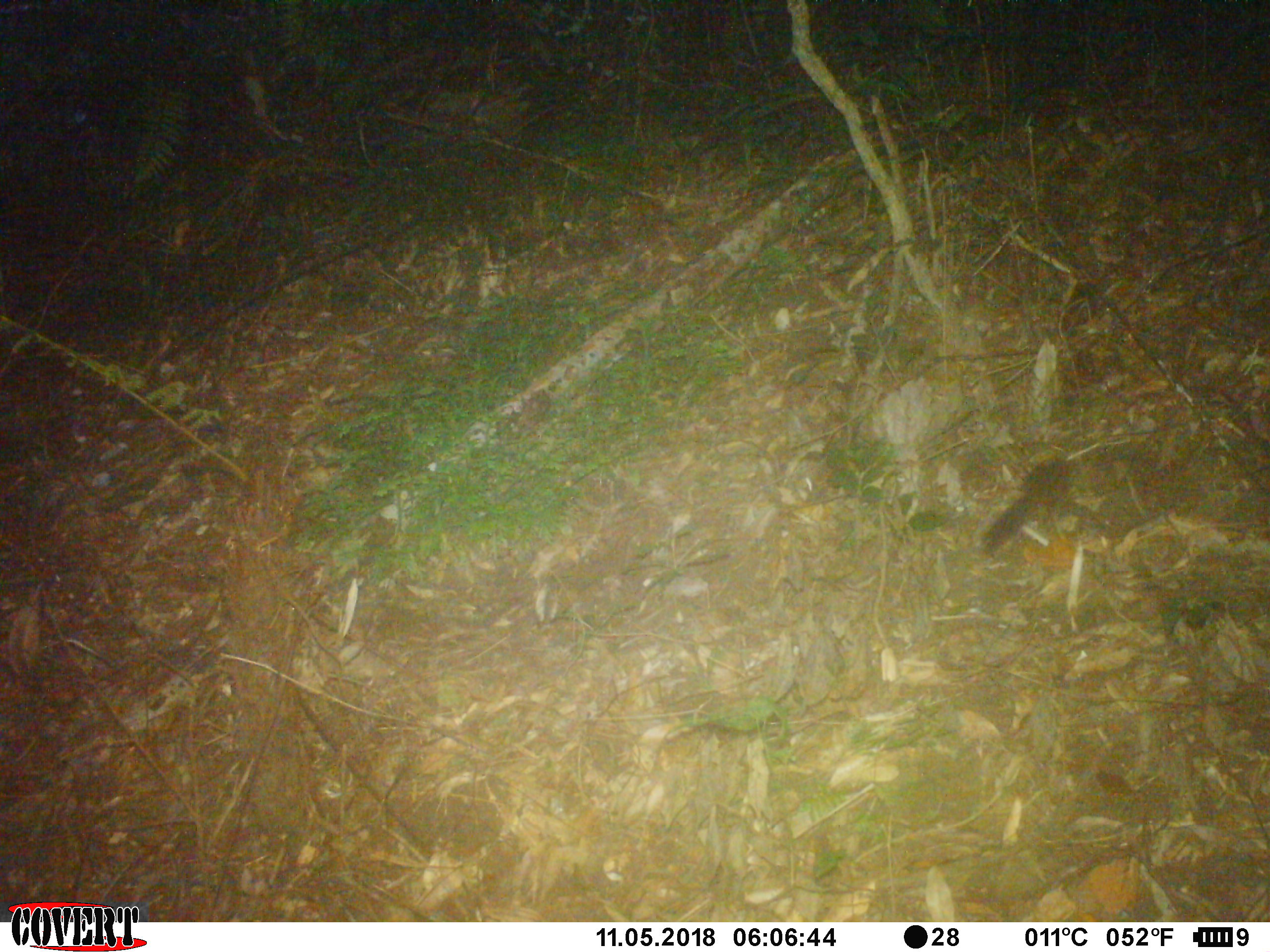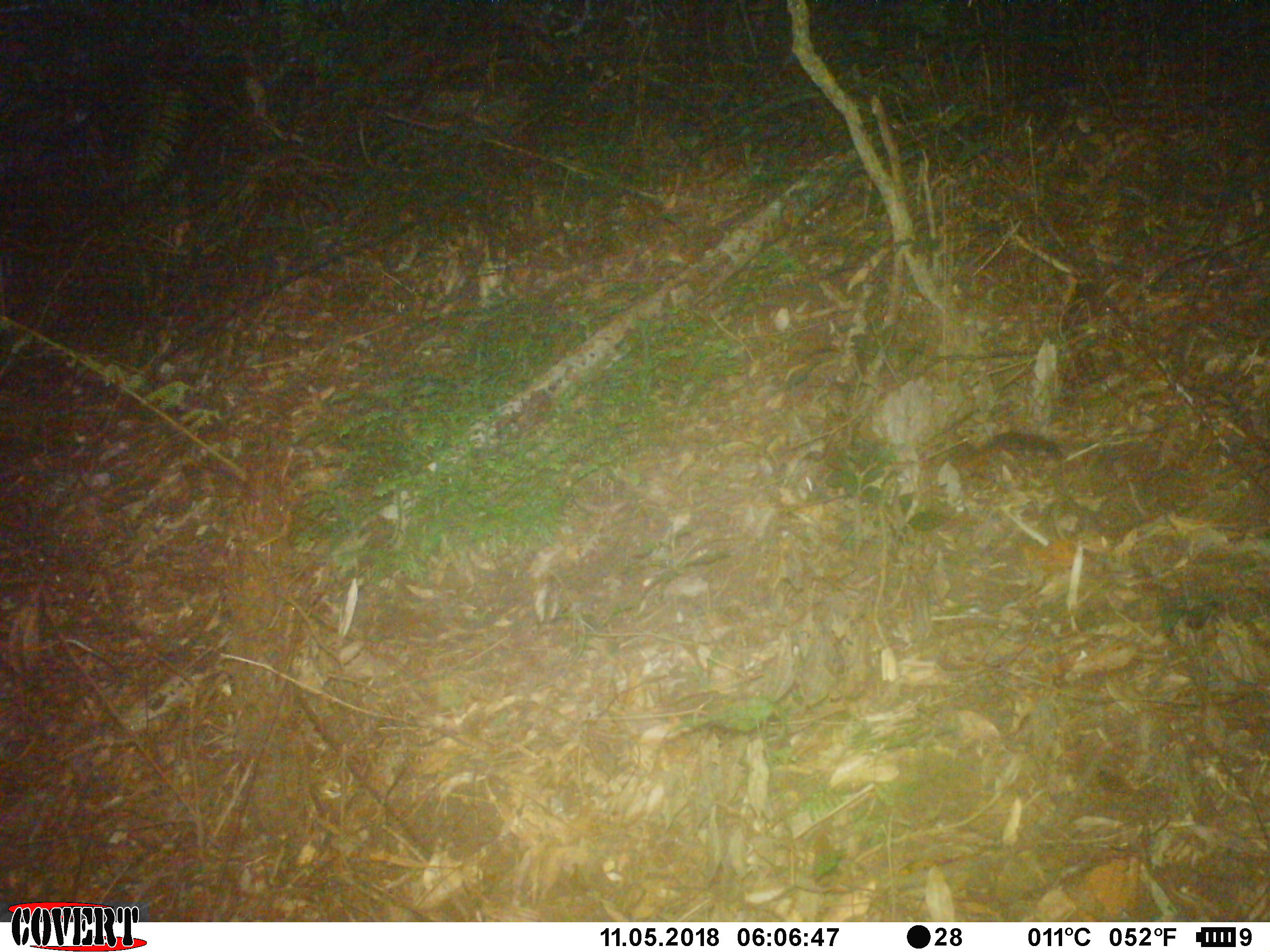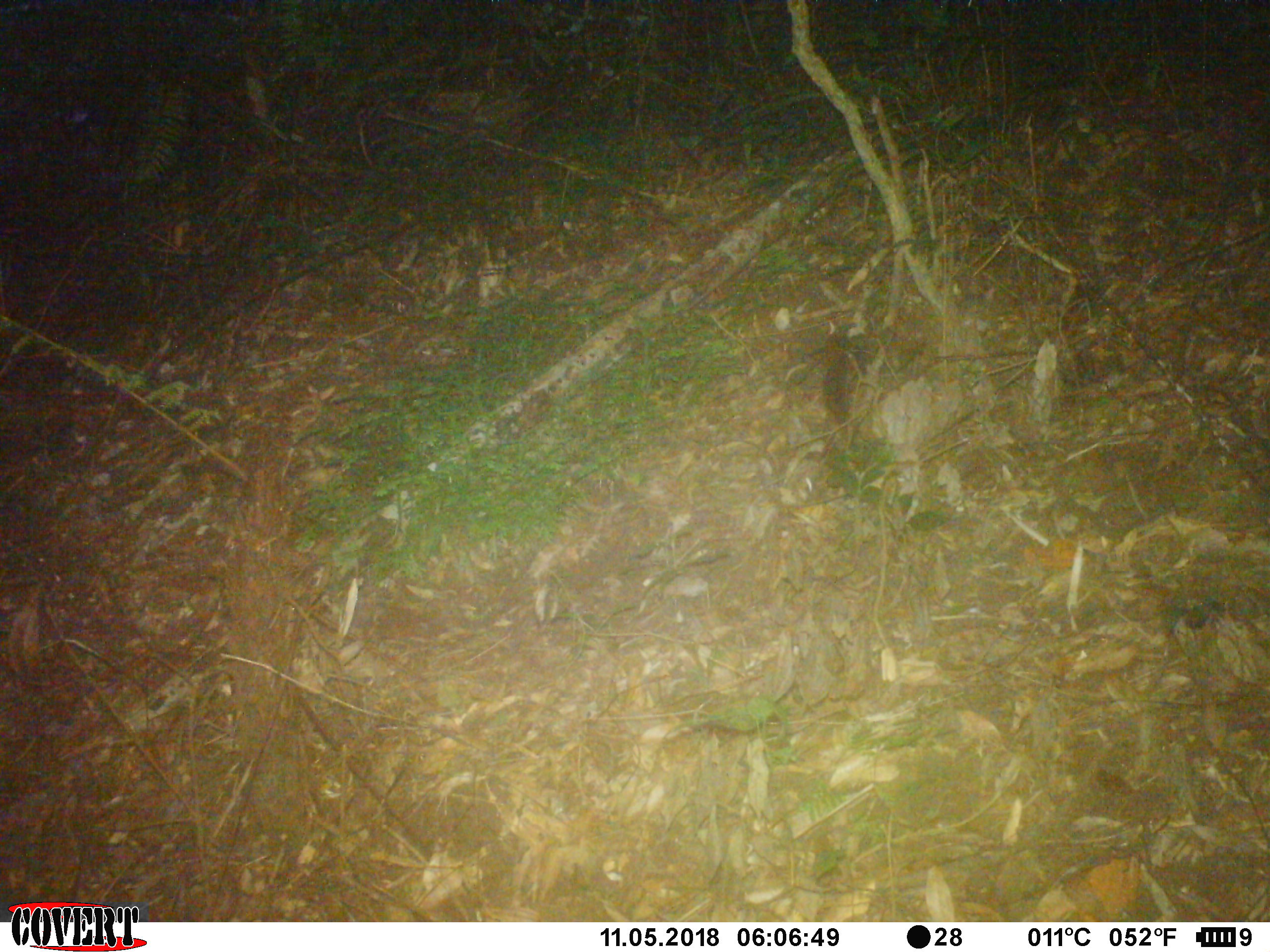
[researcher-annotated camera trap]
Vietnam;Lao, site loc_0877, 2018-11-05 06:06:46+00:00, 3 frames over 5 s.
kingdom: Animalia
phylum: Chordata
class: Mammalia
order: Rodentia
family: Sciuridae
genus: Dremomys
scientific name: Dremomys rufigenis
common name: red-cheeked squirrel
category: red cheeked squirrel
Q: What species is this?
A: Red cheeked squirrel (red-cheeked squirrel) (Dremomys rufigenis).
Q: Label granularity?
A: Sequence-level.